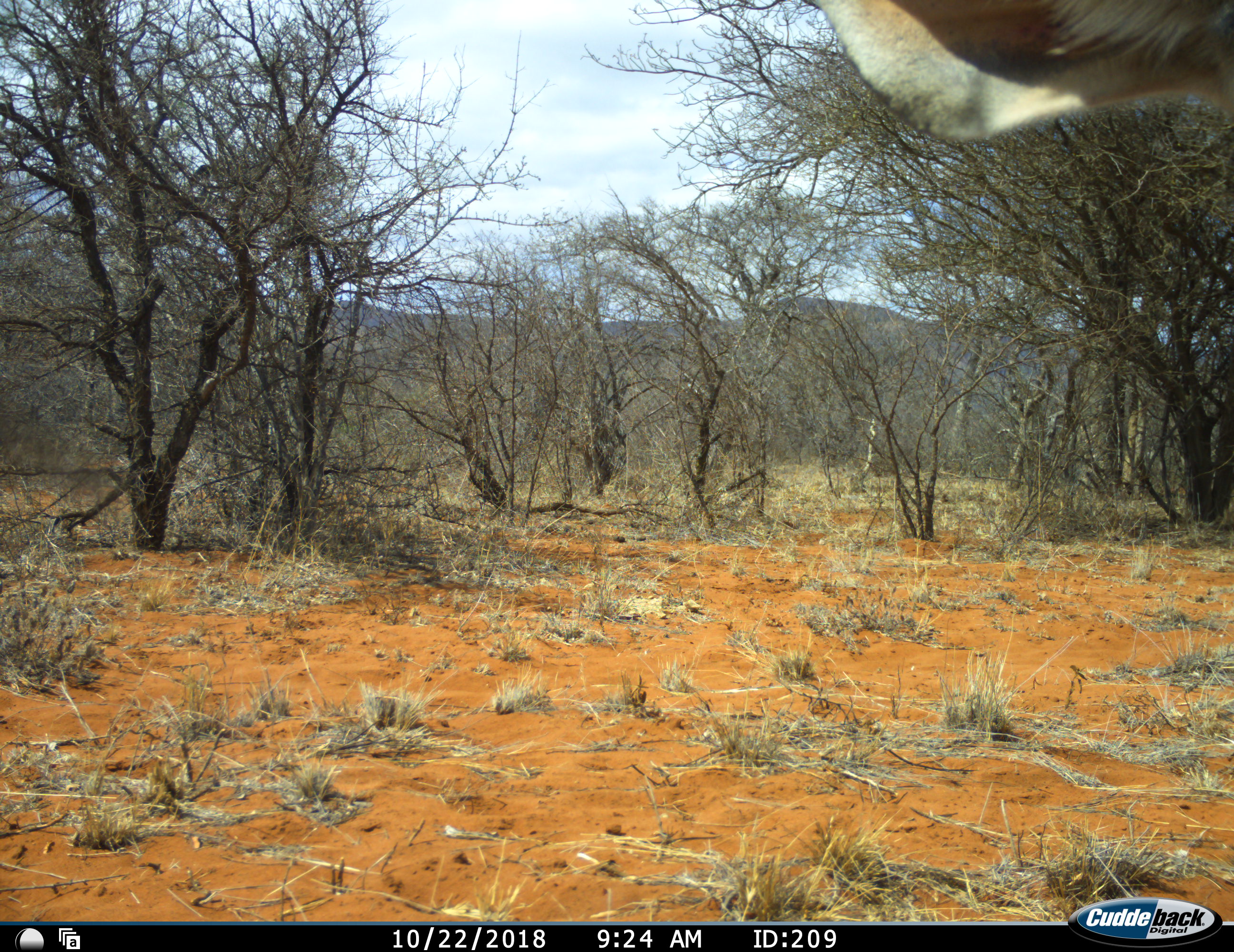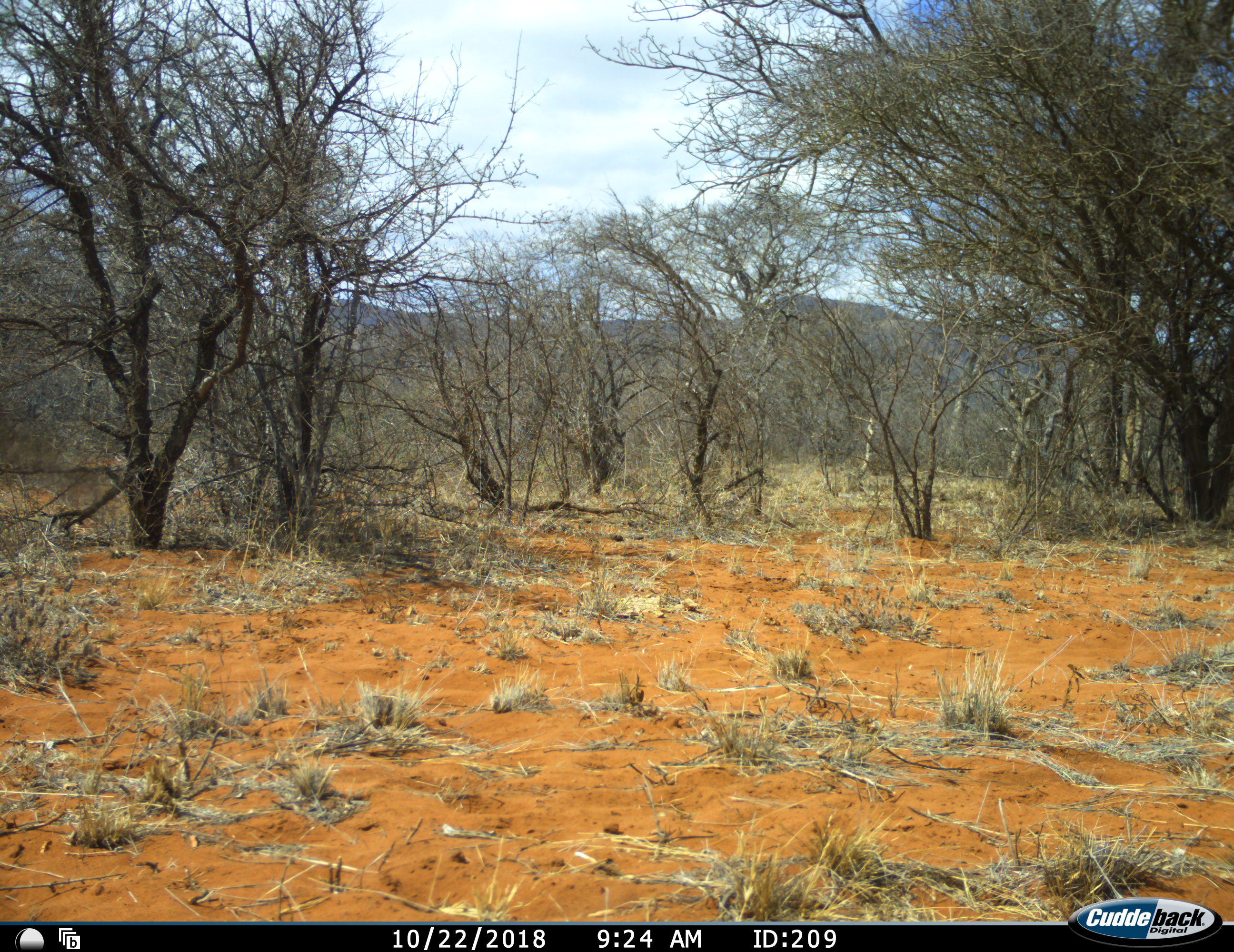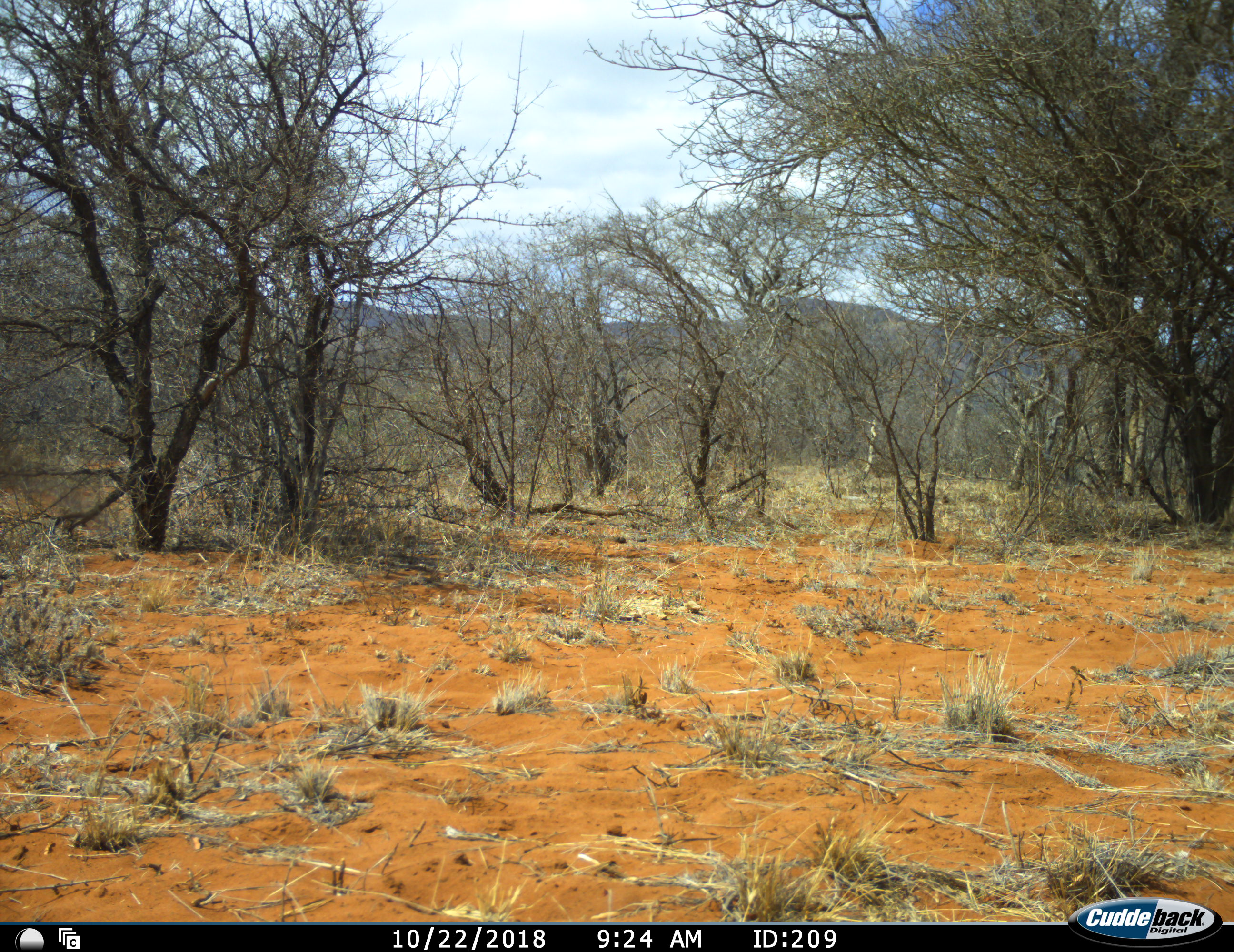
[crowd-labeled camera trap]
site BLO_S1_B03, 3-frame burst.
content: unidentified animal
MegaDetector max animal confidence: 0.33